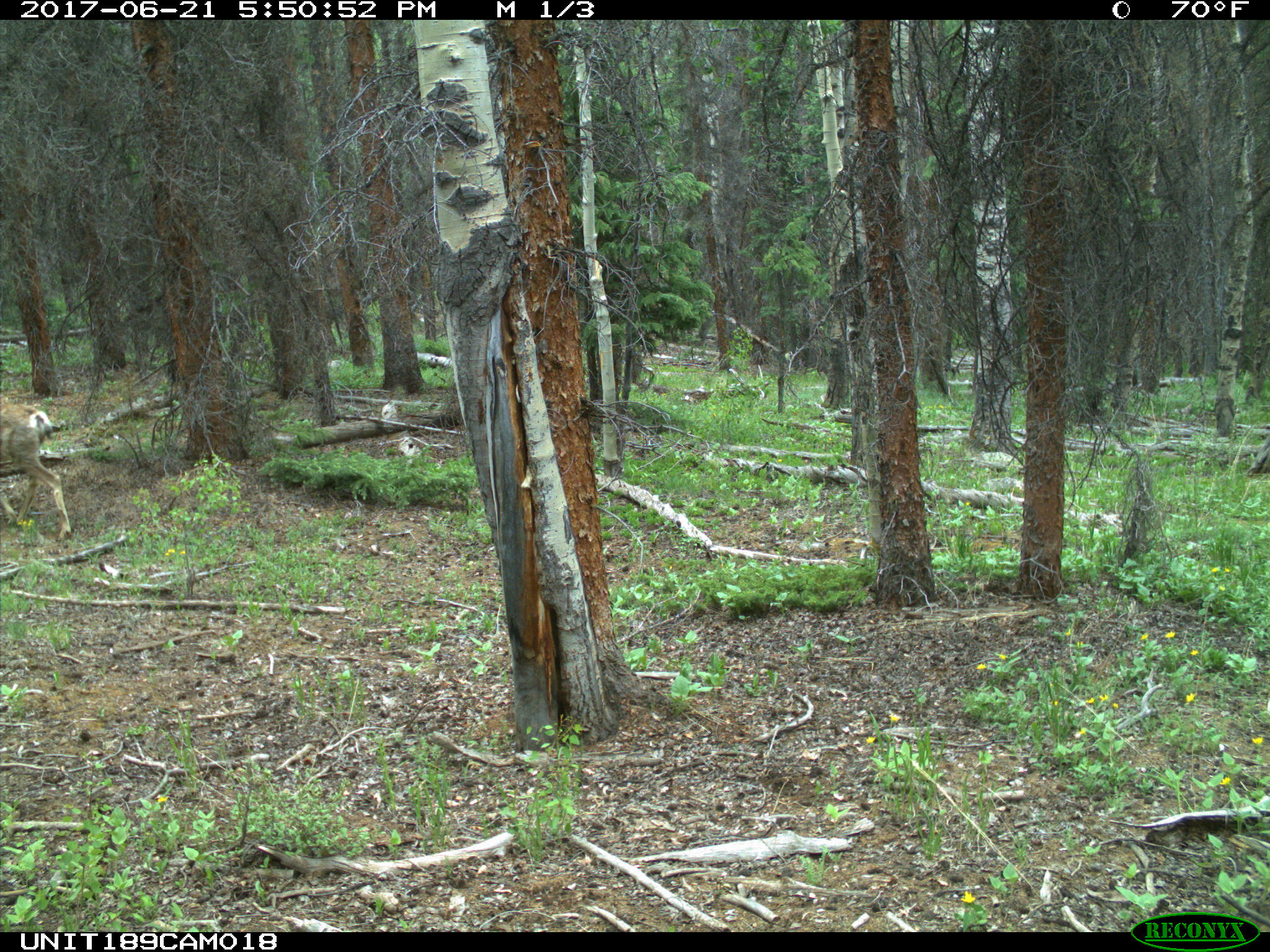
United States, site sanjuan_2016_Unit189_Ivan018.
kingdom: Animalia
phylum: Chordata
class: Mammalia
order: Artiodactyla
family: Cervidae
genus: Odocoileus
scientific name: Odocoileus hemionus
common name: mule deer